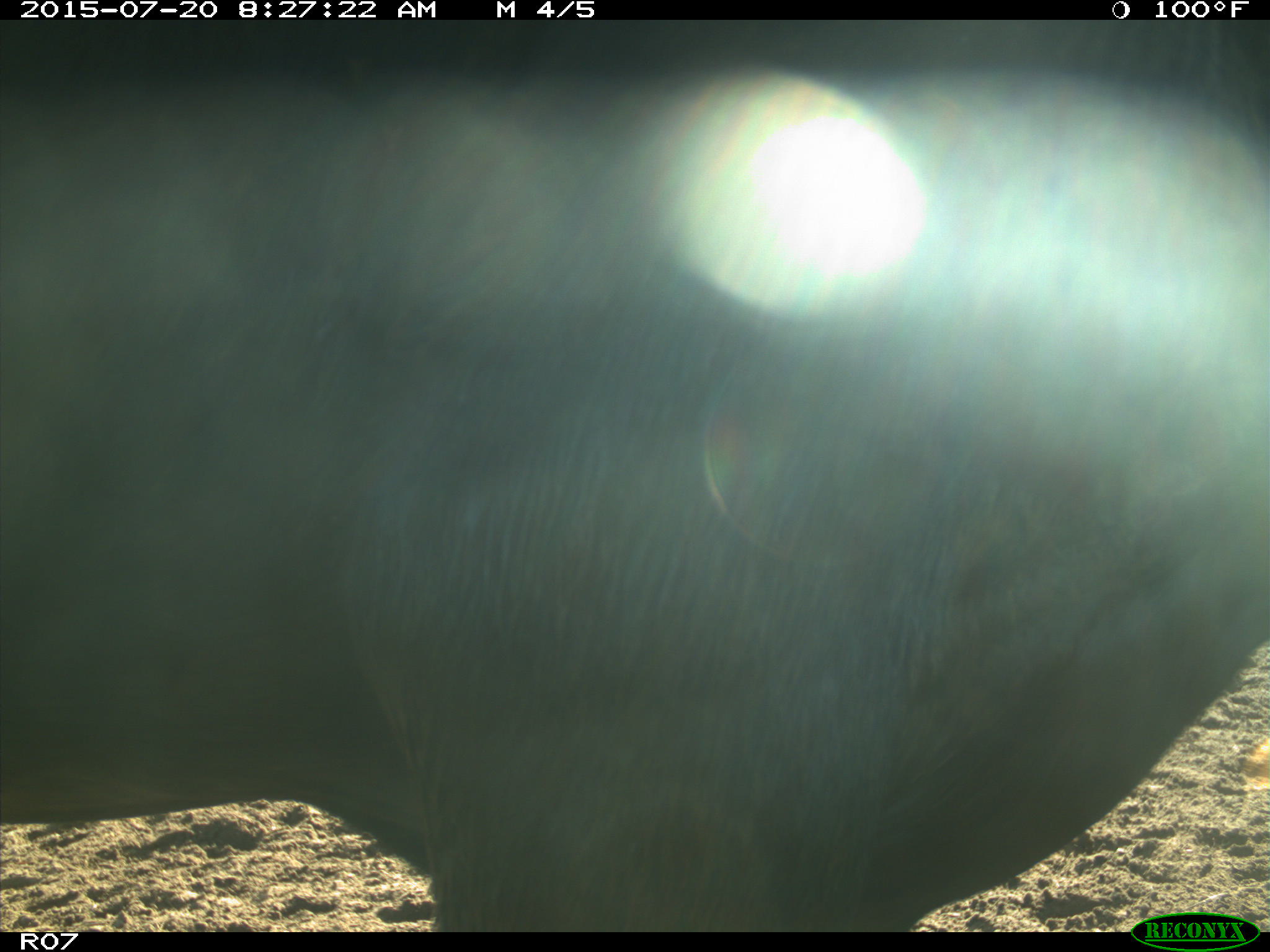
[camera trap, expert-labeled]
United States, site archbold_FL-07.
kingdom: Animalia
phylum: Chordata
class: Mammalia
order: Artiodactyla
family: Bovidae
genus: Bos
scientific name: Bos taurus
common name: domestic cow